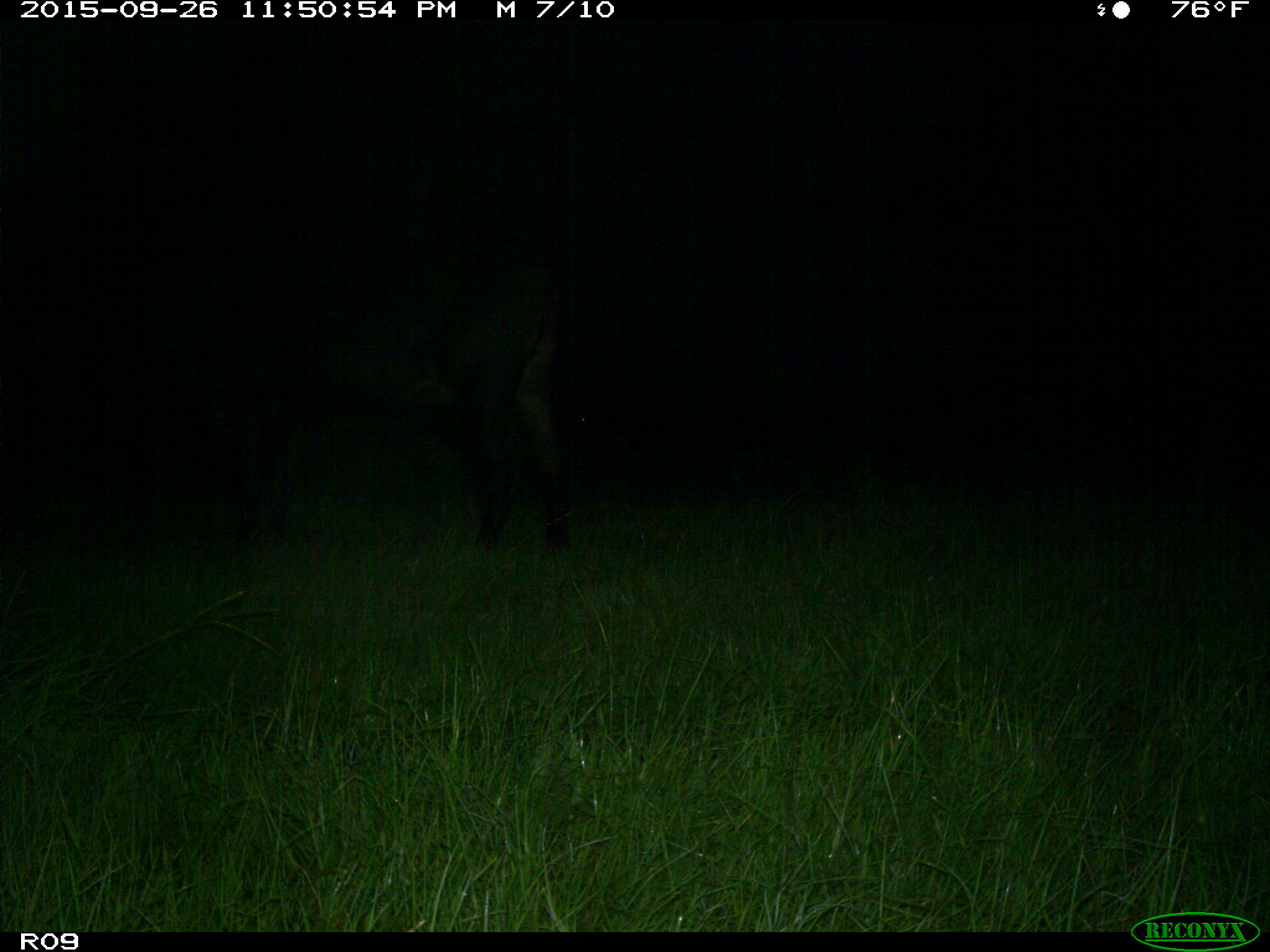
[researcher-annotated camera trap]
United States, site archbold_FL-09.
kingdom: Animalia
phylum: Chordata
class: Mammalia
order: Artiodactyla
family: Bovidae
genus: Bos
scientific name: Bos taurus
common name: domestic cow